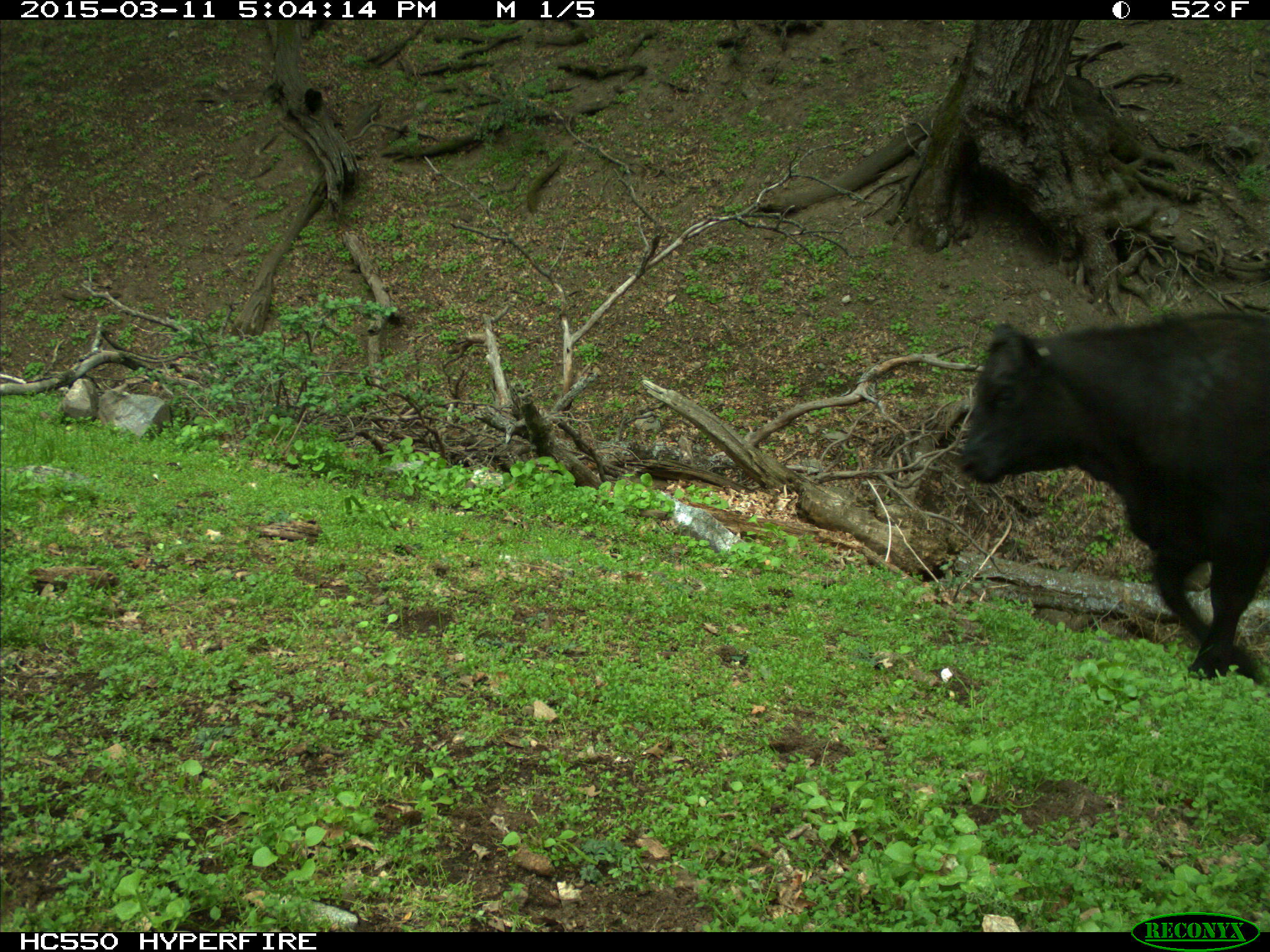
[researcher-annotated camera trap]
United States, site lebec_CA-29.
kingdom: Animalia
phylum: Chordata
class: Mammalia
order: Artiodactyla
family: Bovidae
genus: Bos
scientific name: Bos taurus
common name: domestic cow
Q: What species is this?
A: Bos taurus (domestic cow).